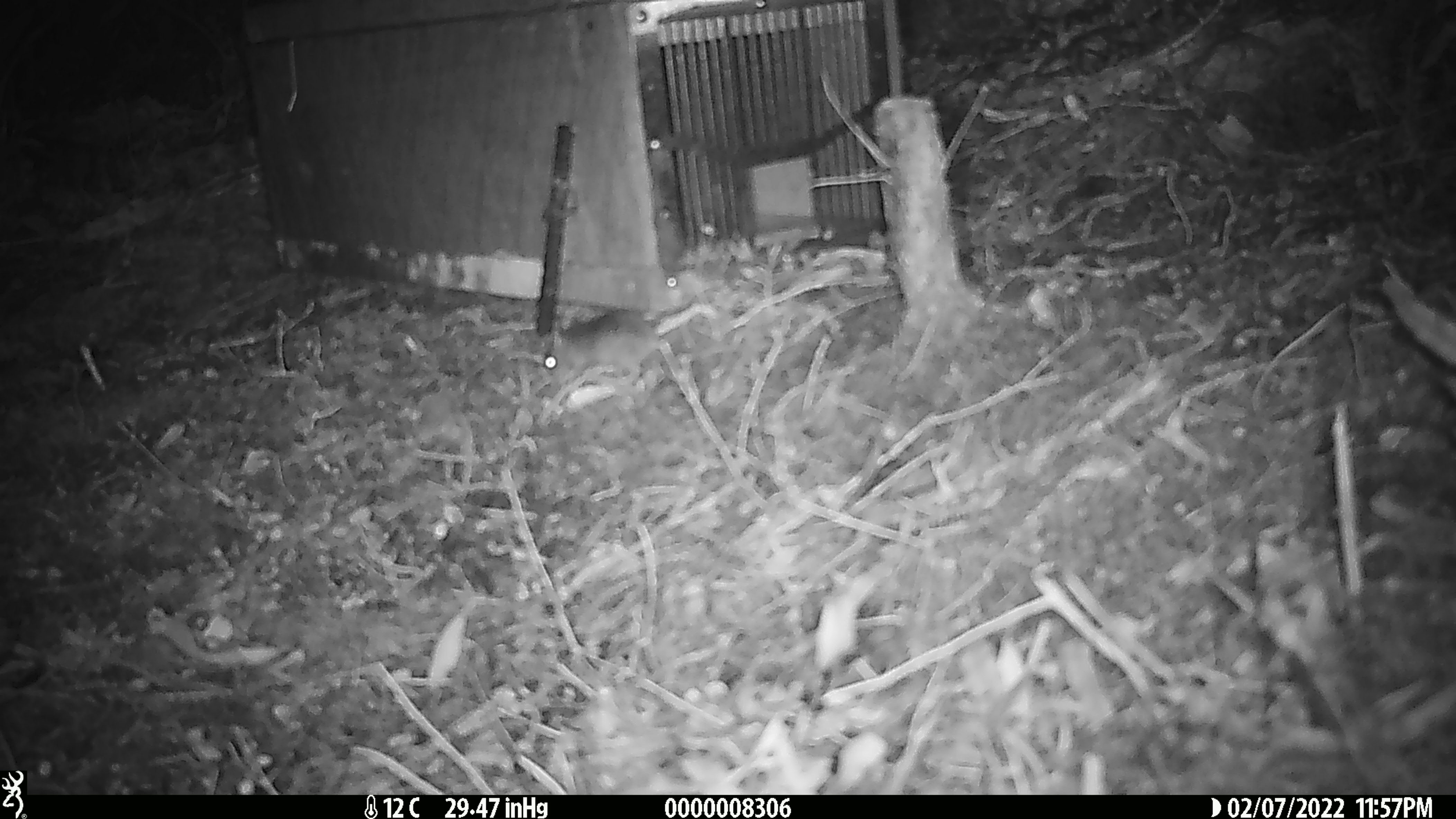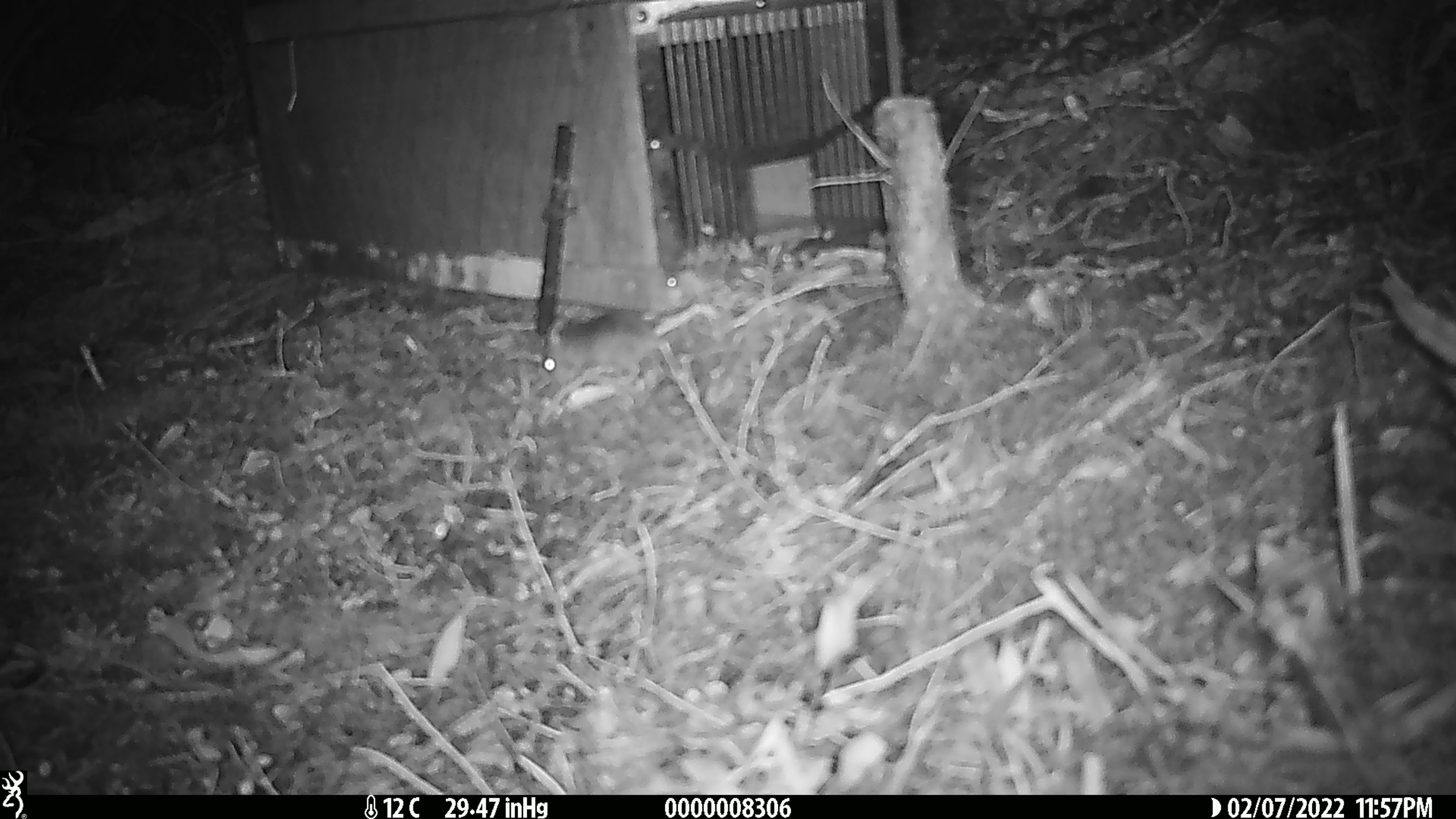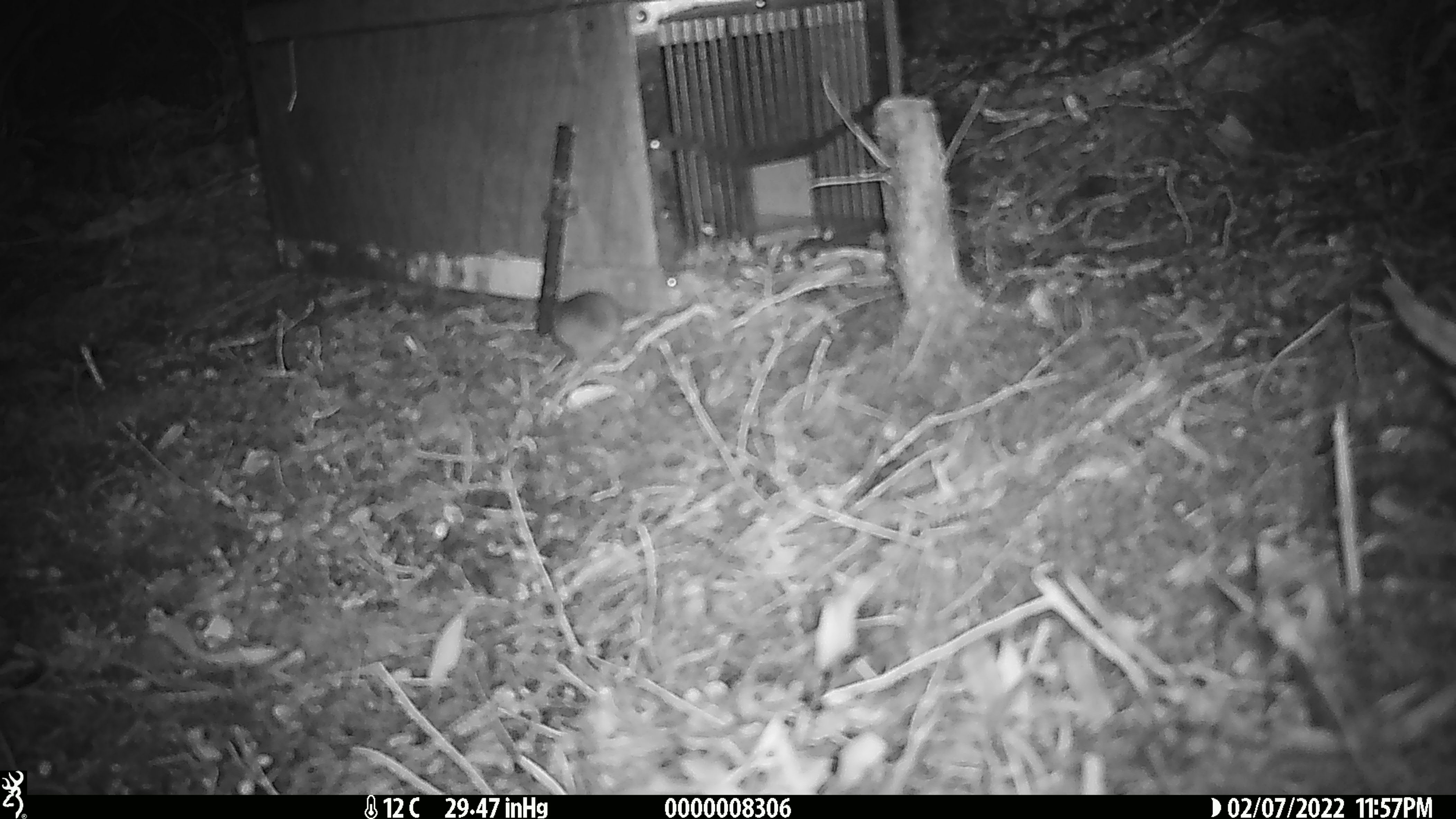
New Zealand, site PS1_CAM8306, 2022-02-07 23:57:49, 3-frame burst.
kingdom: Animalia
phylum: Chordata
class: Mammalia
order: Rodentia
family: Muridae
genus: Mus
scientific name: Mus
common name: mouse